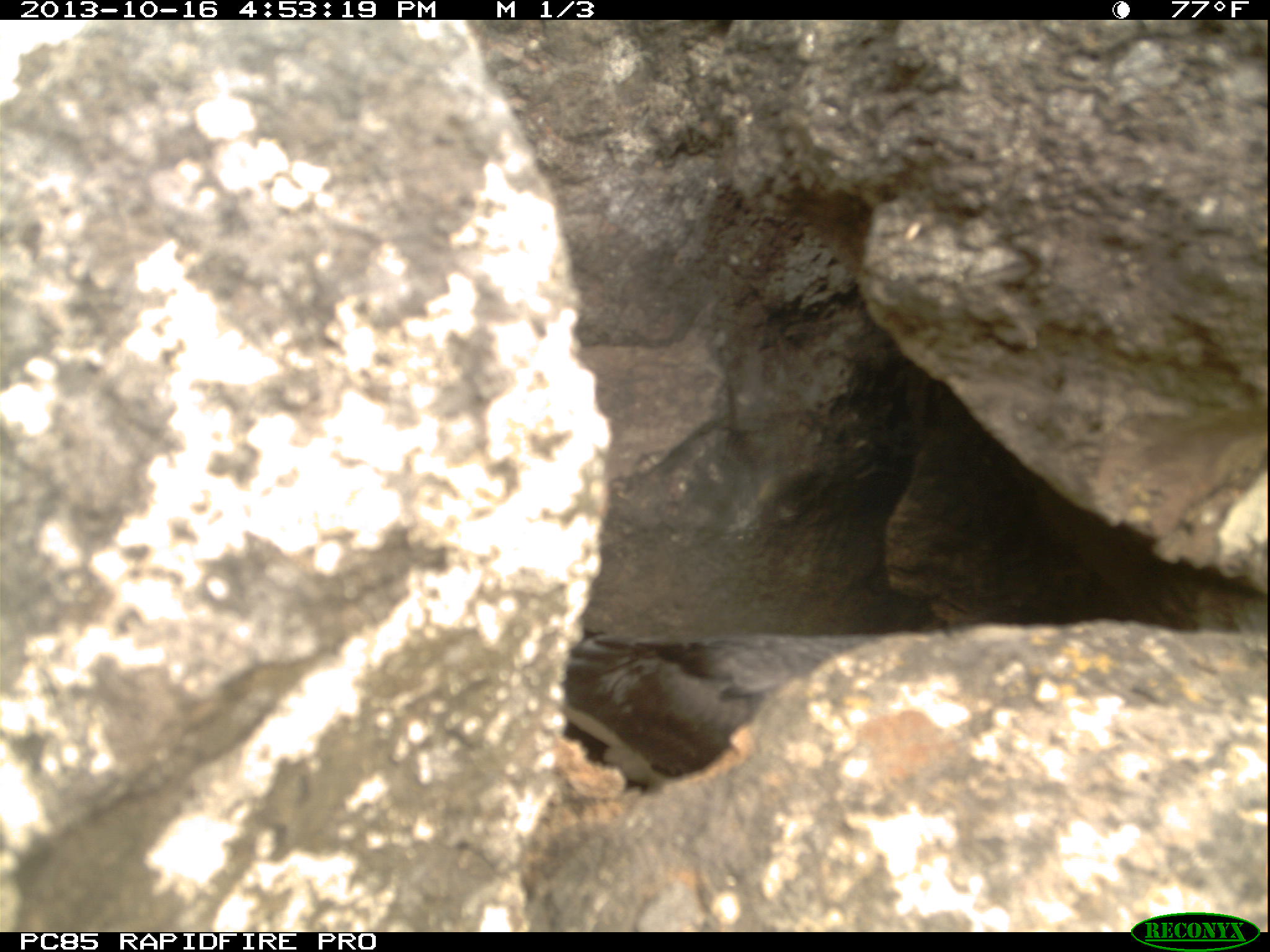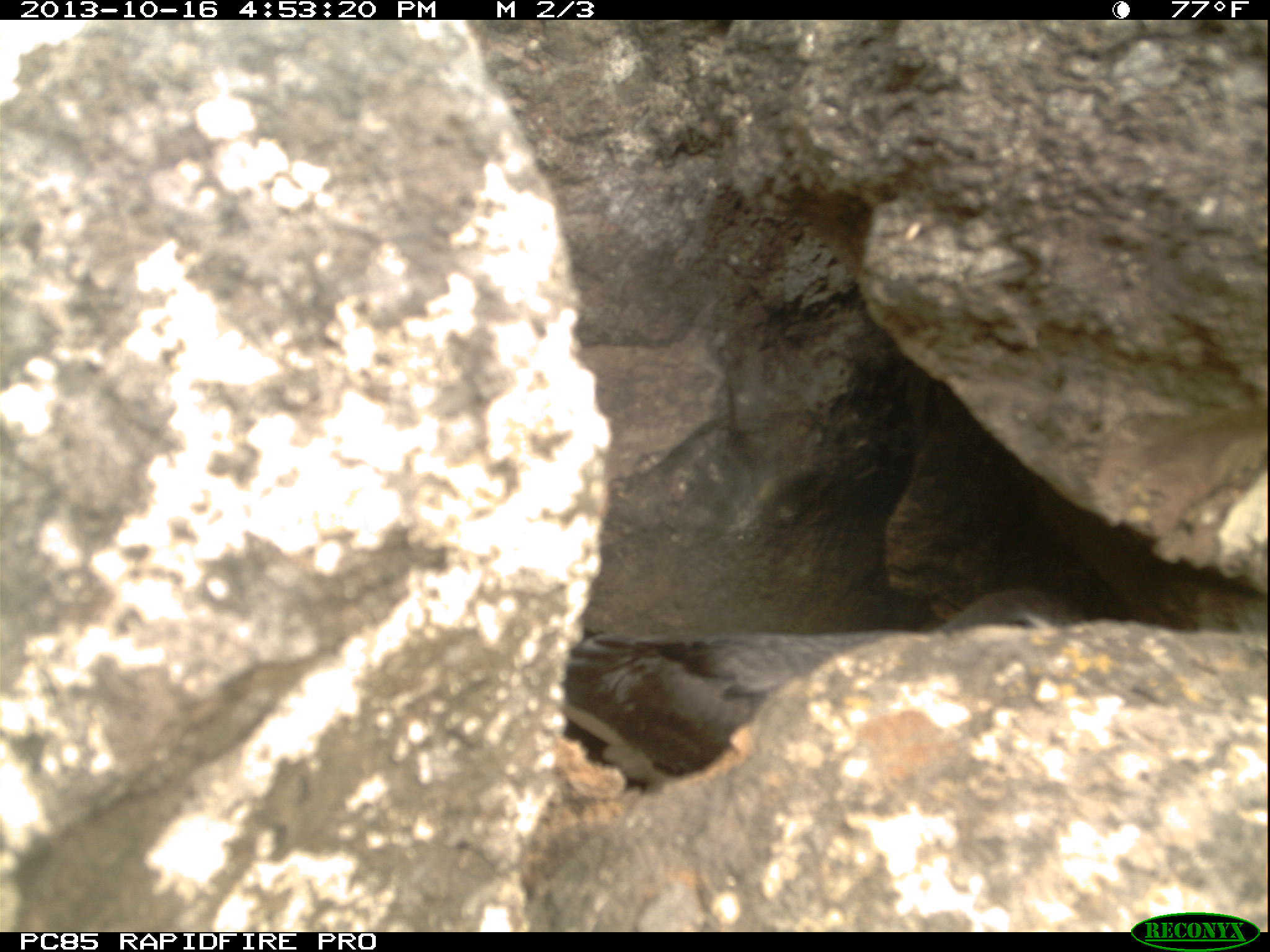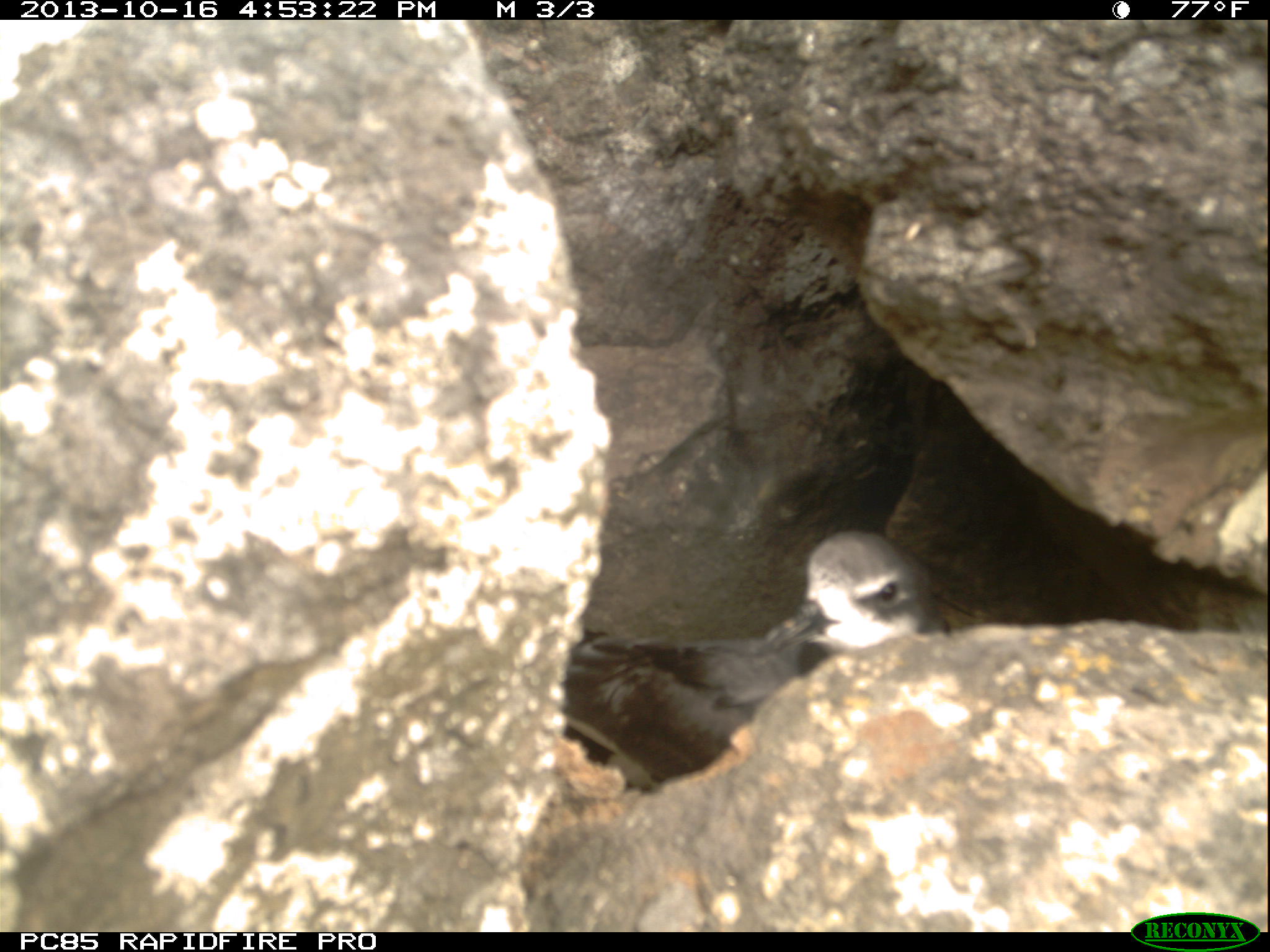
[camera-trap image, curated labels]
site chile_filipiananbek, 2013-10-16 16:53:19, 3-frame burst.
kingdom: Animalia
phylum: Chordata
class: Aves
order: Procellariiformes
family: Procellariidae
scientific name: Procellariidae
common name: petrel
Petrel (Procellariidae).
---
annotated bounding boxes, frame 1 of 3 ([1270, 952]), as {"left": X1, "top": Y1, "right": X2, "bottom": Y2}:
petrel: {"left": 535, "top": 620, "right": 873, "bottom": 813}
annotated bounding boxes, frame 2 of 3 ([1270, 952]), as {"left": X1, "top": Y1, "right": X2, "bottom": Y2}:
petrel: {"left": 559, "top": 584, "right": 1079, "bottom": 794}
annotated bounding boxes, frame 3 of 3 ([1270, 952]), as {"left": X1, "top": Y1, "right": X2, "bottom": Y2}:
petrel: {"left": 535, "top": 522, "right": 940, "bottom": 798}